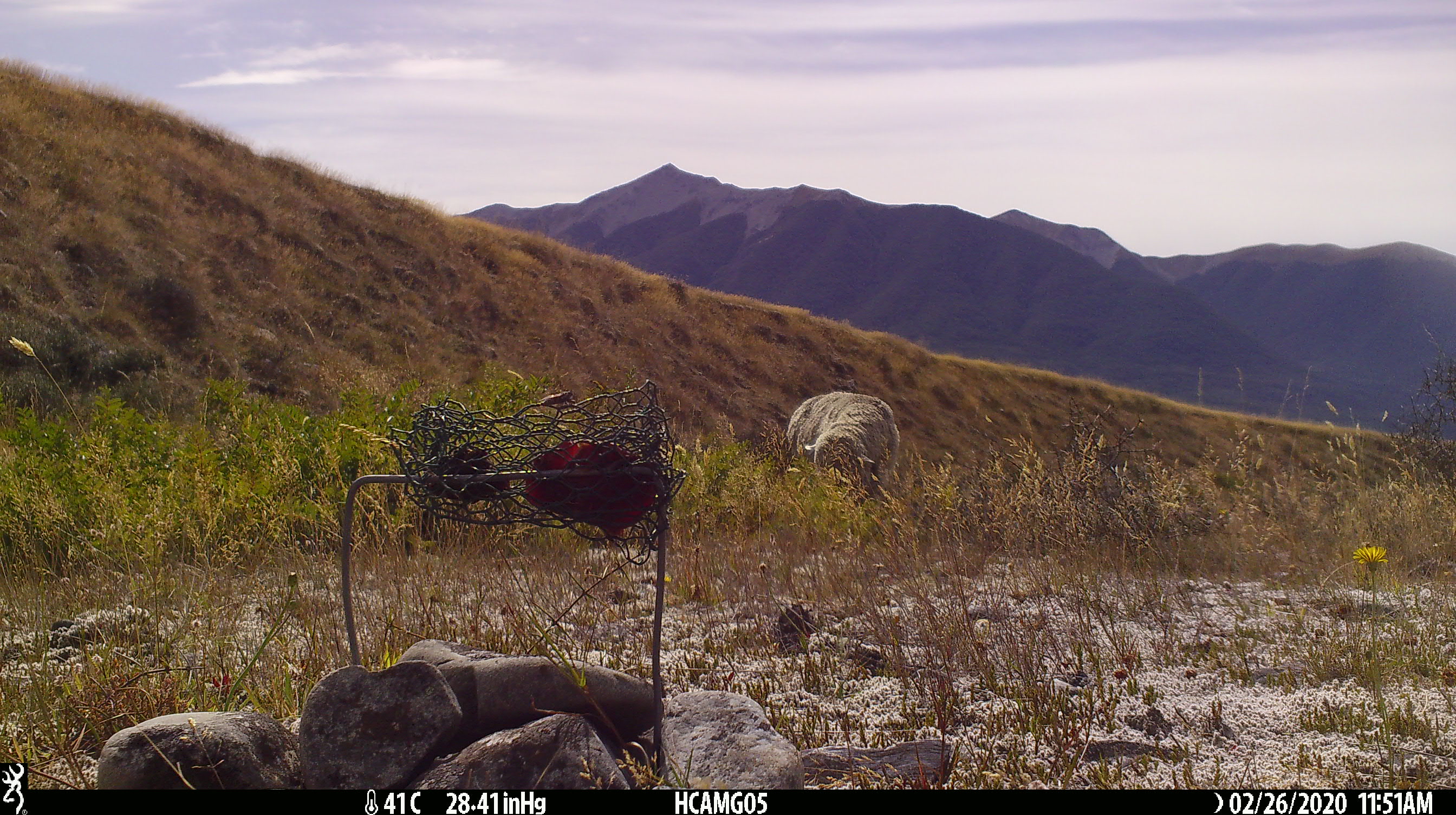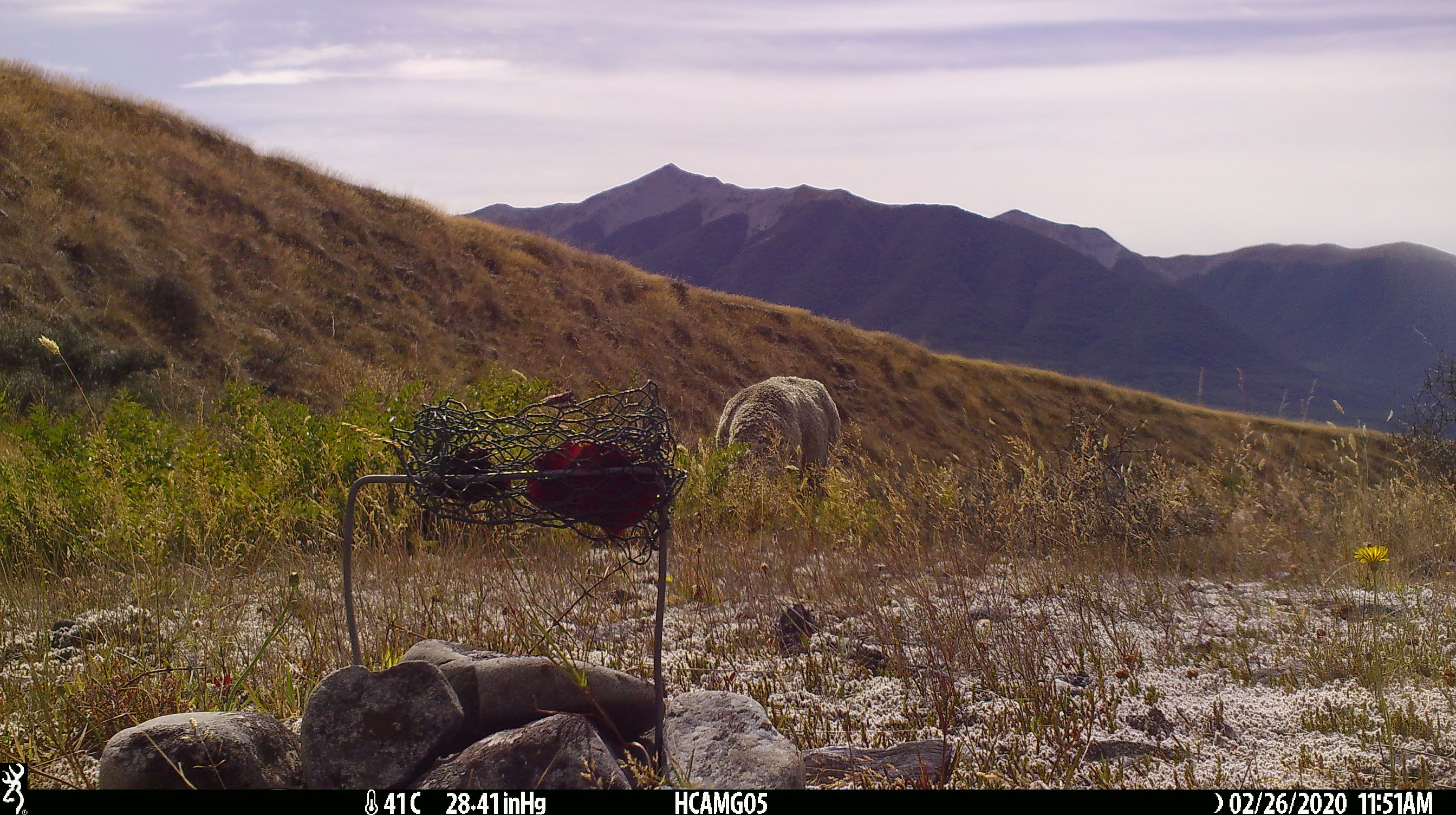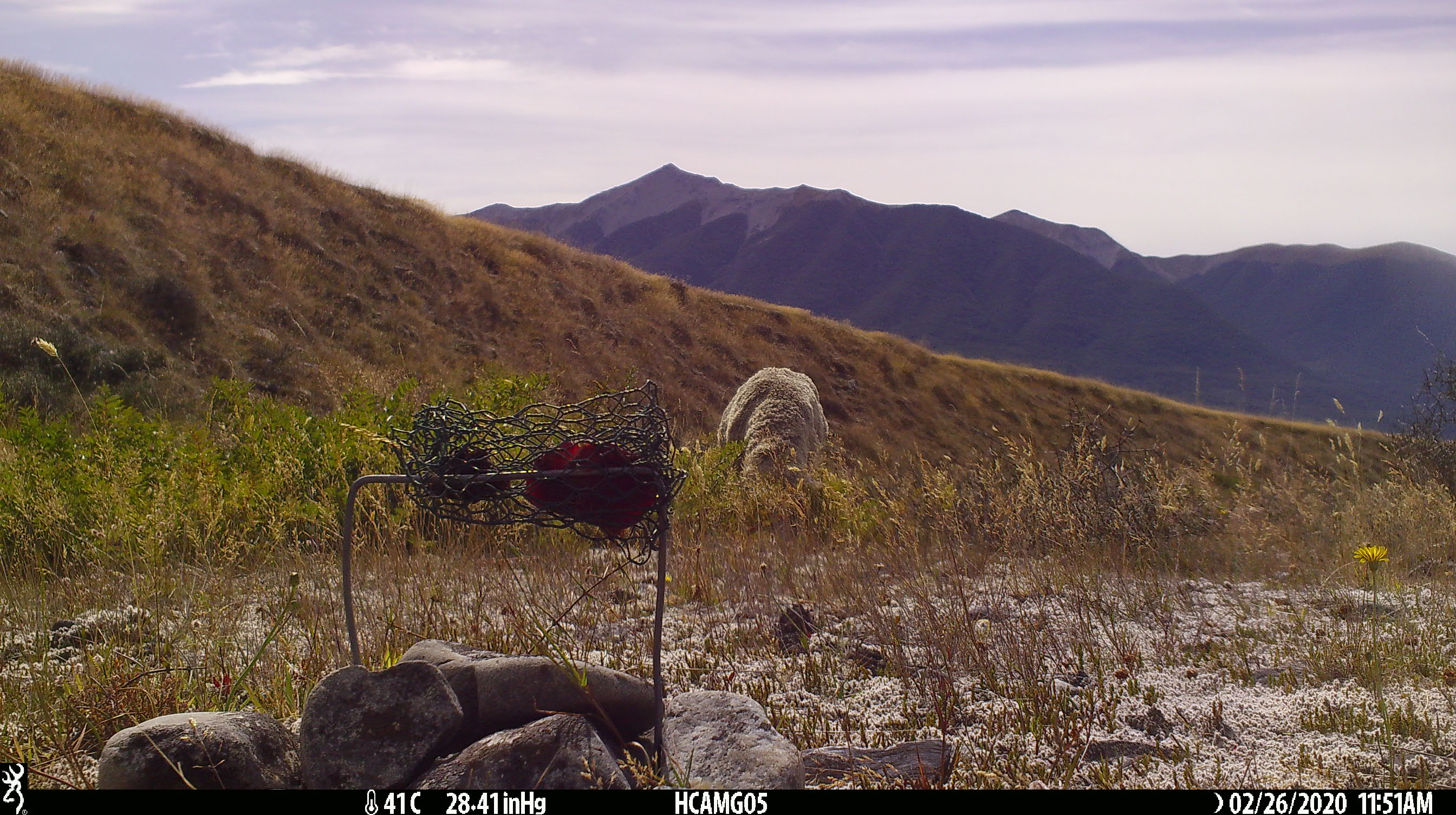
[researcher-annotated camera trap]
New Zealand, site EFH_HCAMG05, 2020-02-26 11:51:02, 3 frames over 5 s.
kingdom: Animalia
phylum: Chordata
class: Mammalia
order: Artiodactyla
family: Bovidae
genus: Ovis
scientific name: Ovis aries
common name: domestic sheep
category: sheep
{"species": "sheep (domestic sheep) (Ovis aries)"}